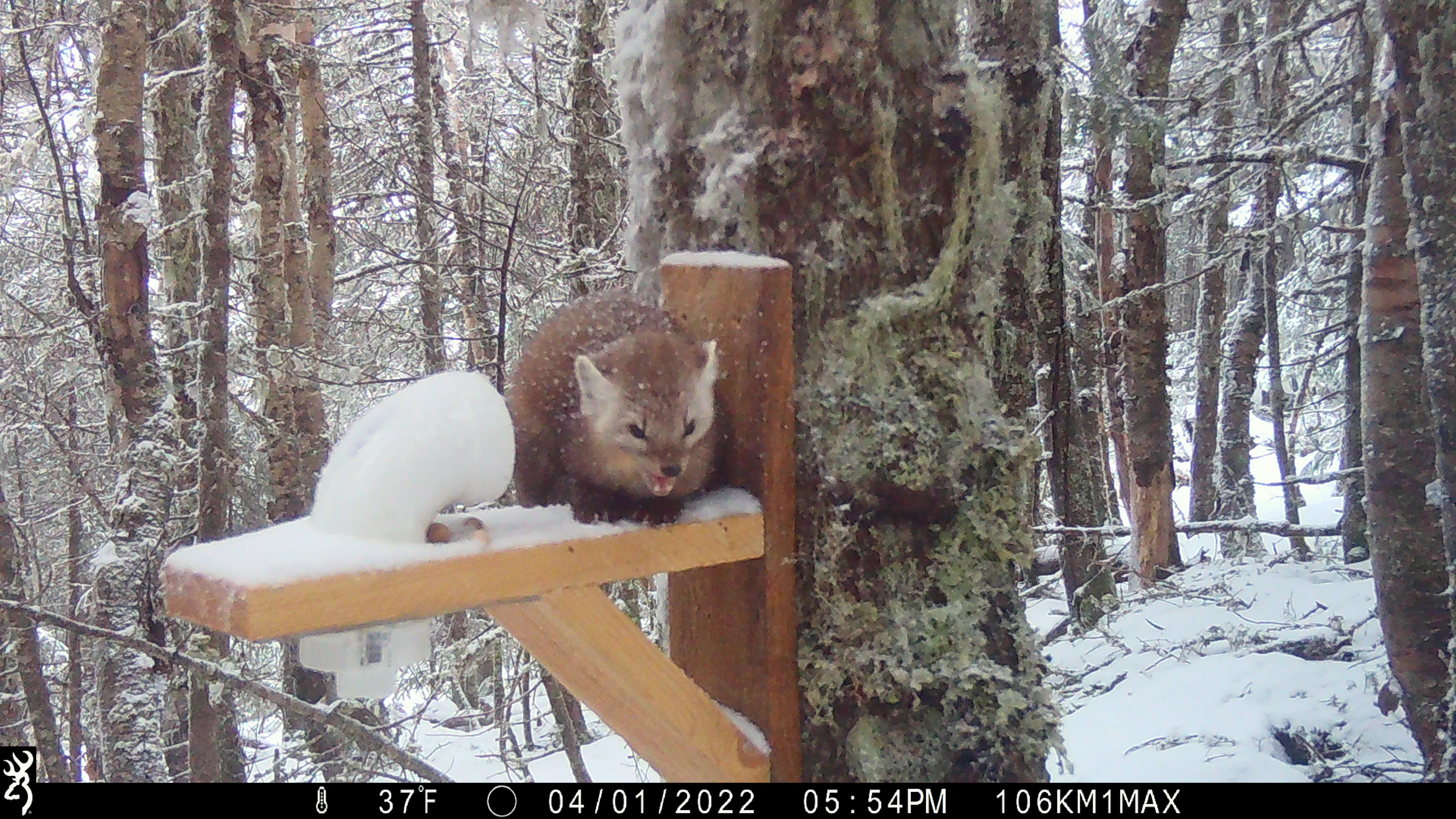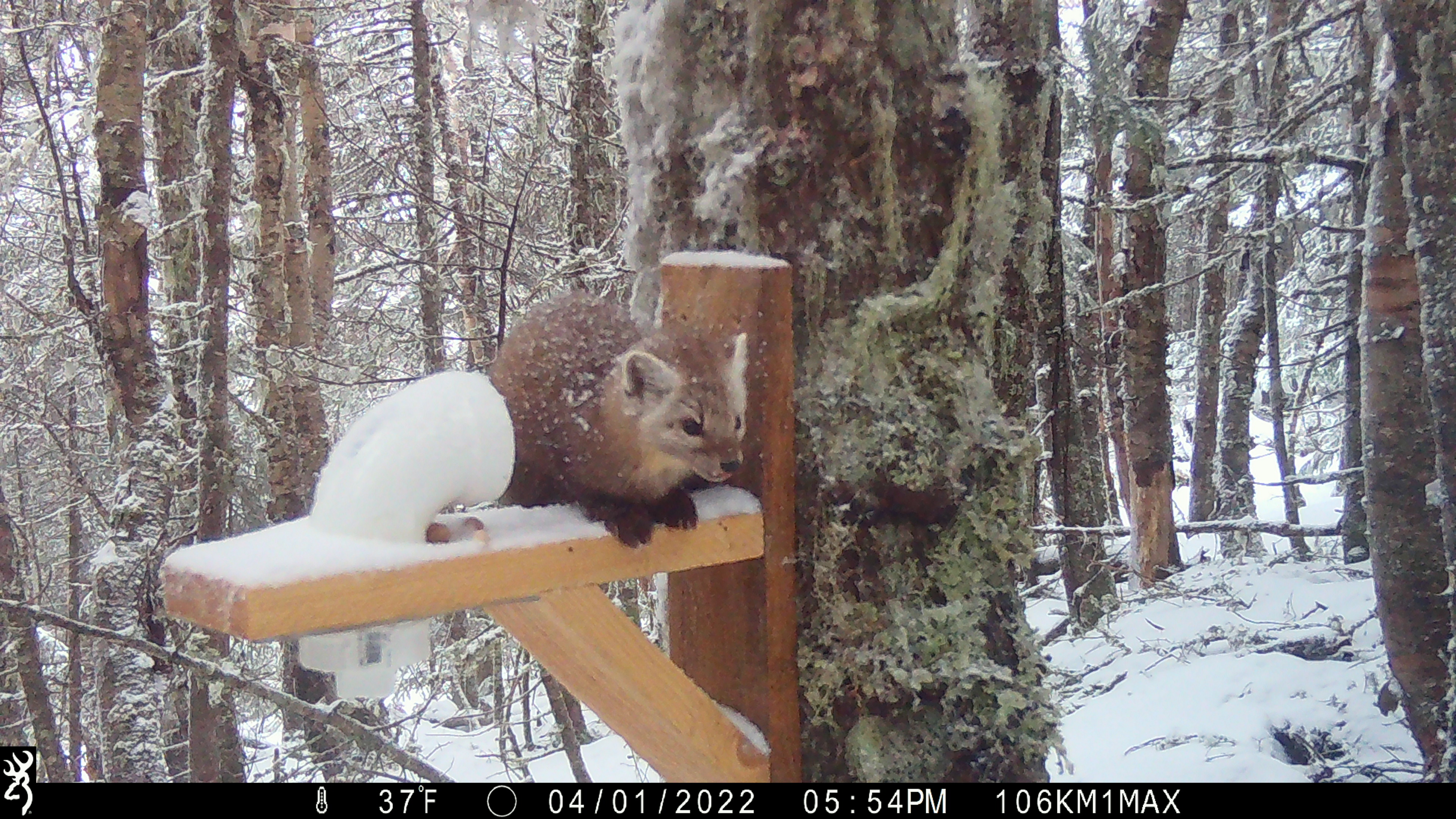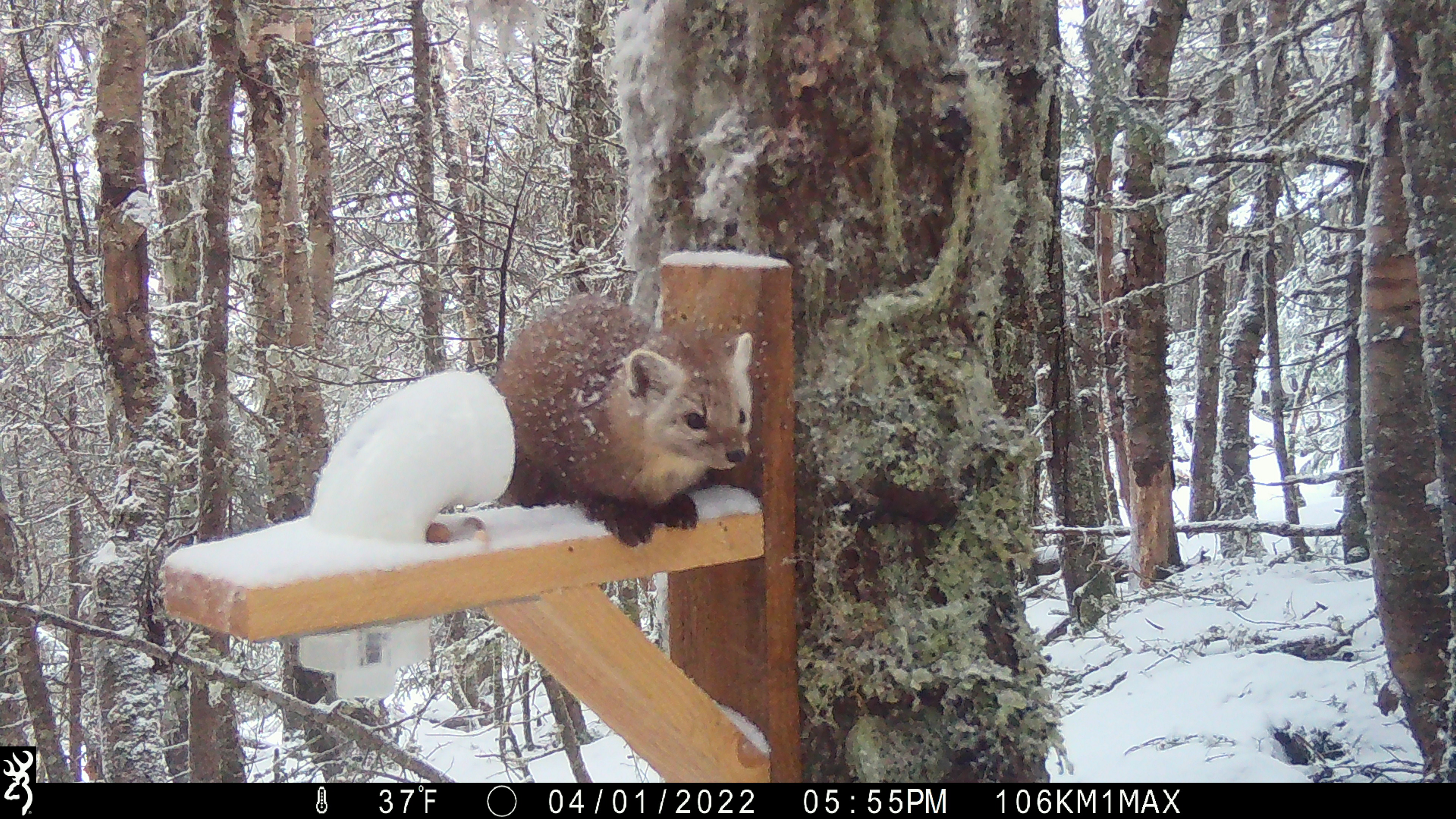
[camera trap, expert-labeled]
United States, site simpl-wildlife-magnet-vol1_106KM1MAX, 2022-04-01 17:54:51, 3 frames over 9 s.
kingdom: Animalia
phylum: Chordata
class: Mammalia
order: Carnivora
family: Mustelidae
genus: Martes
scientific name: Martes americana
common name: american marten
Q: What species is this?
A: American marten (Martes americana).